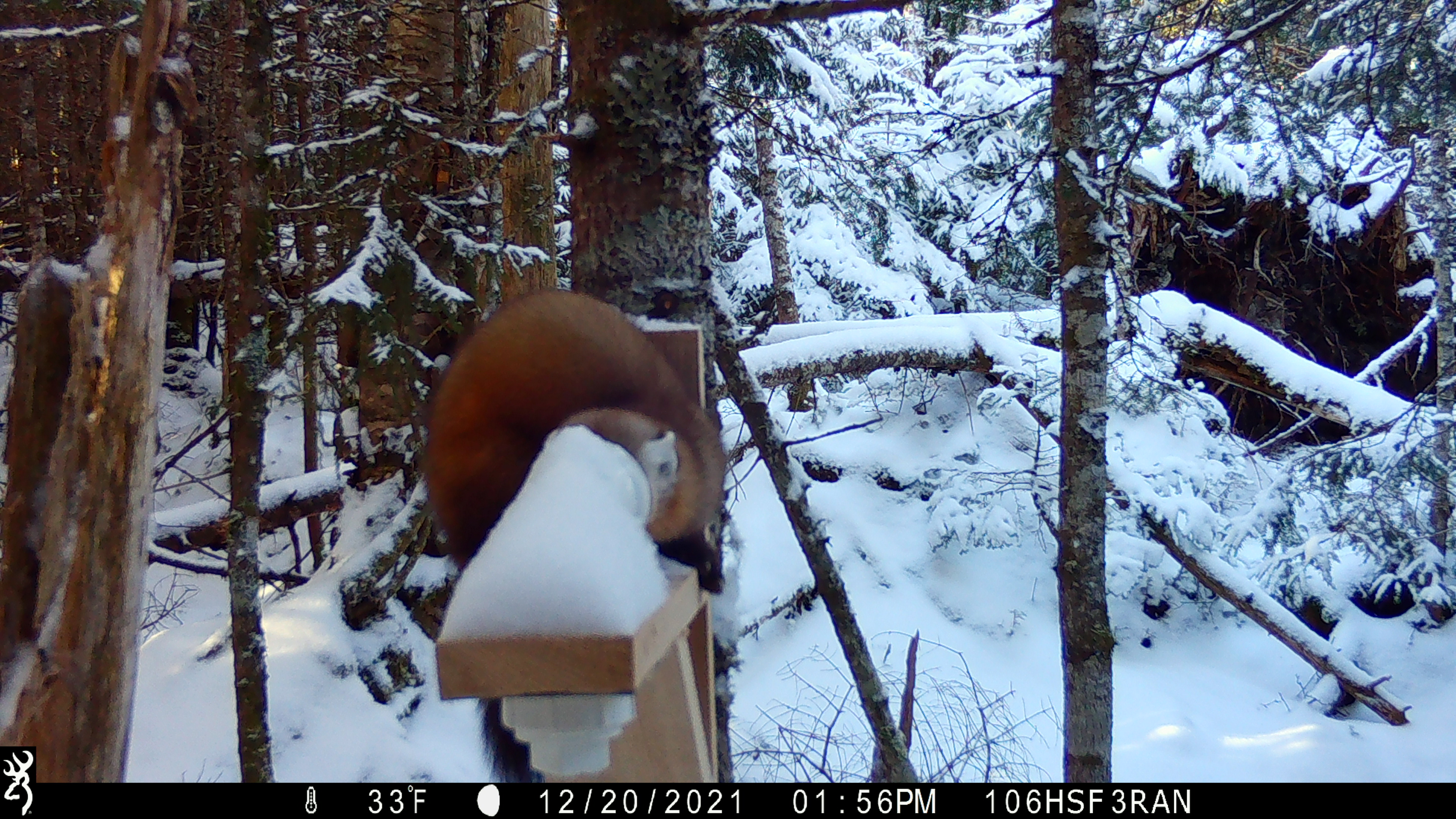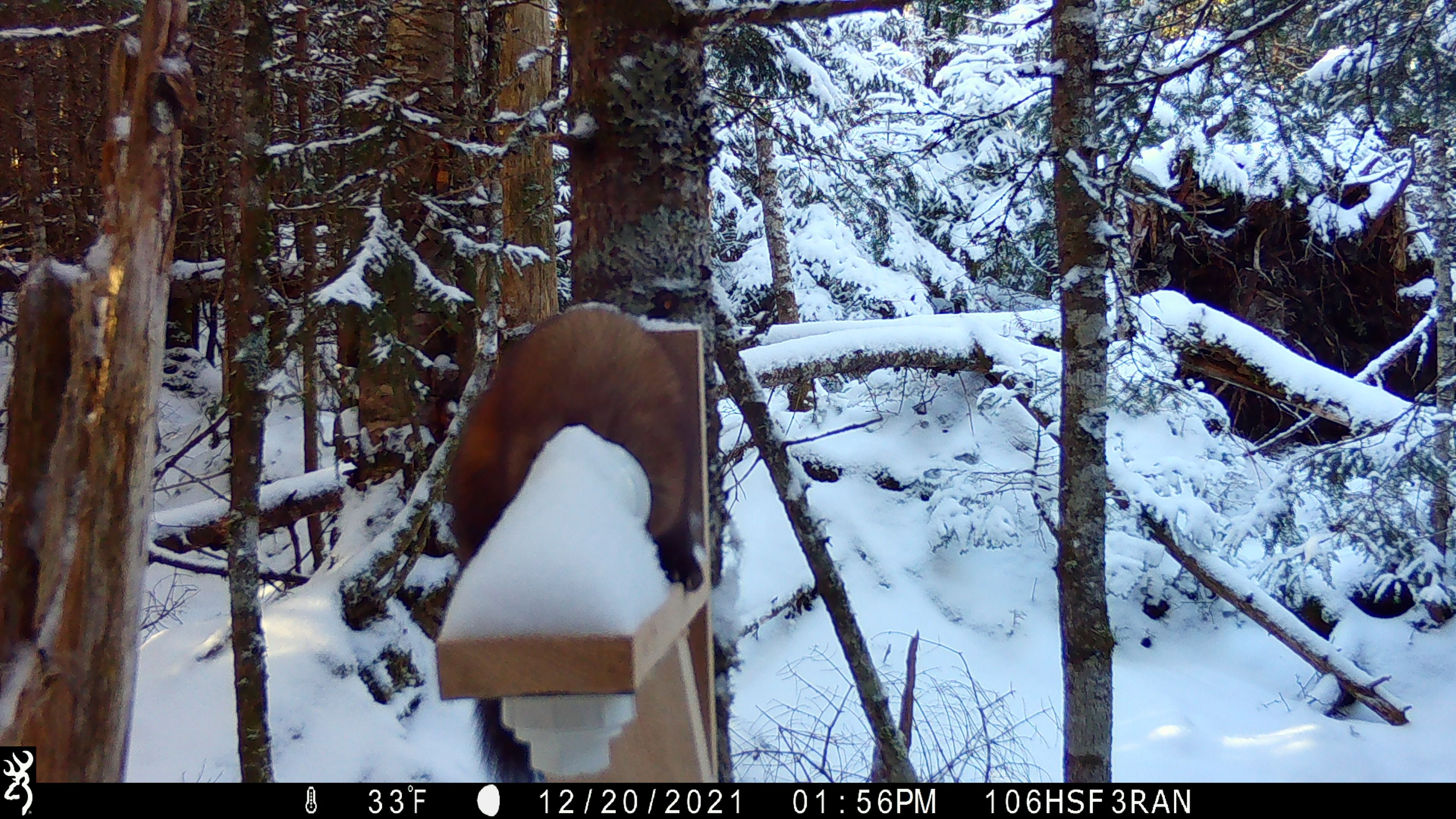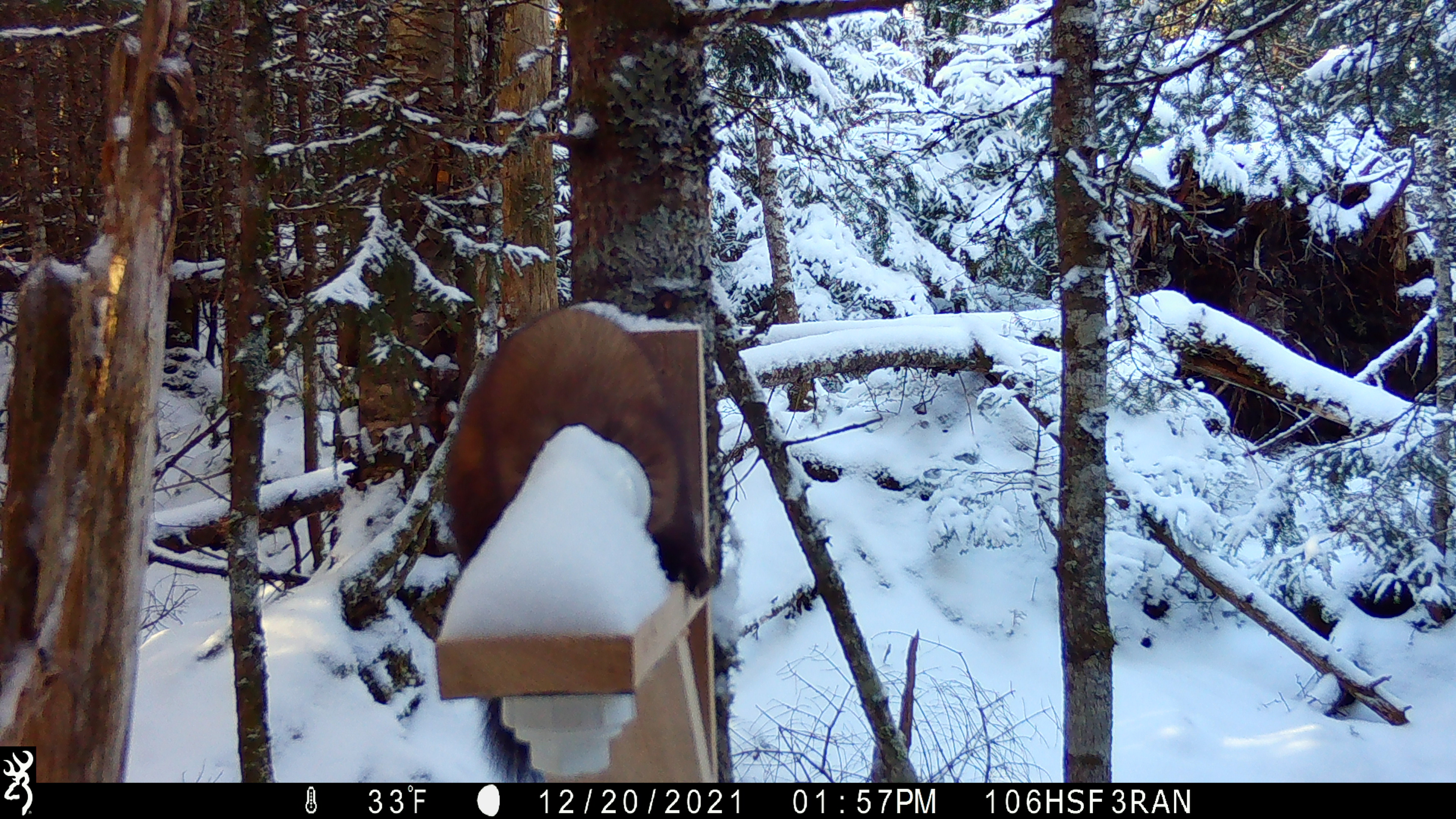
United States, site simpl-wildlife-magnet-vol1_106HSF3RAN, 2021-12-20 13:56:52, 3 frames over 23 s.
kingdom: Animalia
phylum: Chordata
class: Mammalia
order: Carnivora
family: Mustelidae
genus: Martes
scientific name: Martes americana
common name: american marten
American marten (Martes americana).